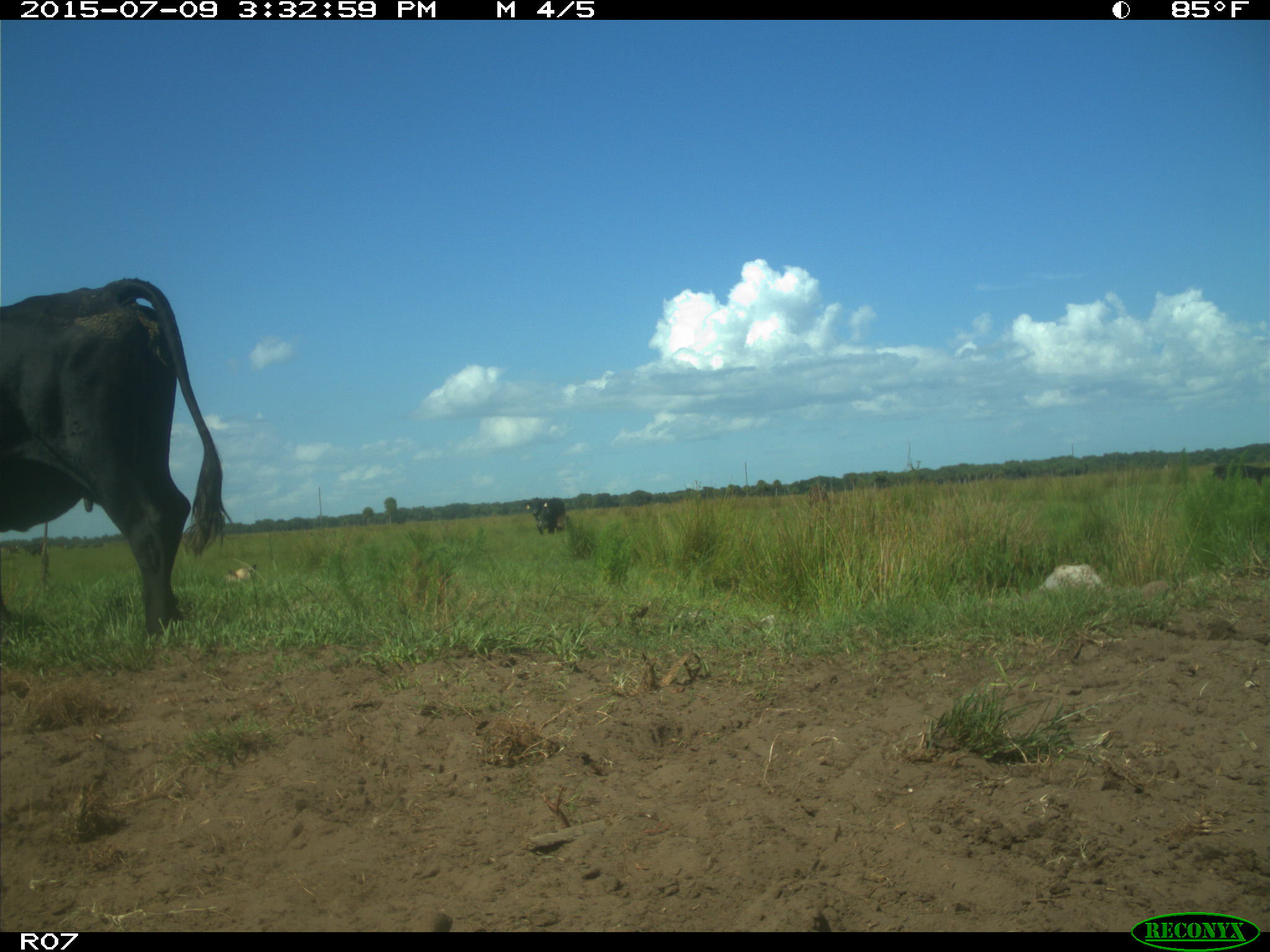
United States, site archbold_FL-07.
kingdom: Animalia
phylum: Chordata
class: Mammalia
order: Artiodactyla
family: Bovidae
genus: Bos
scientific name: Bos taurus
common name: domestic cow